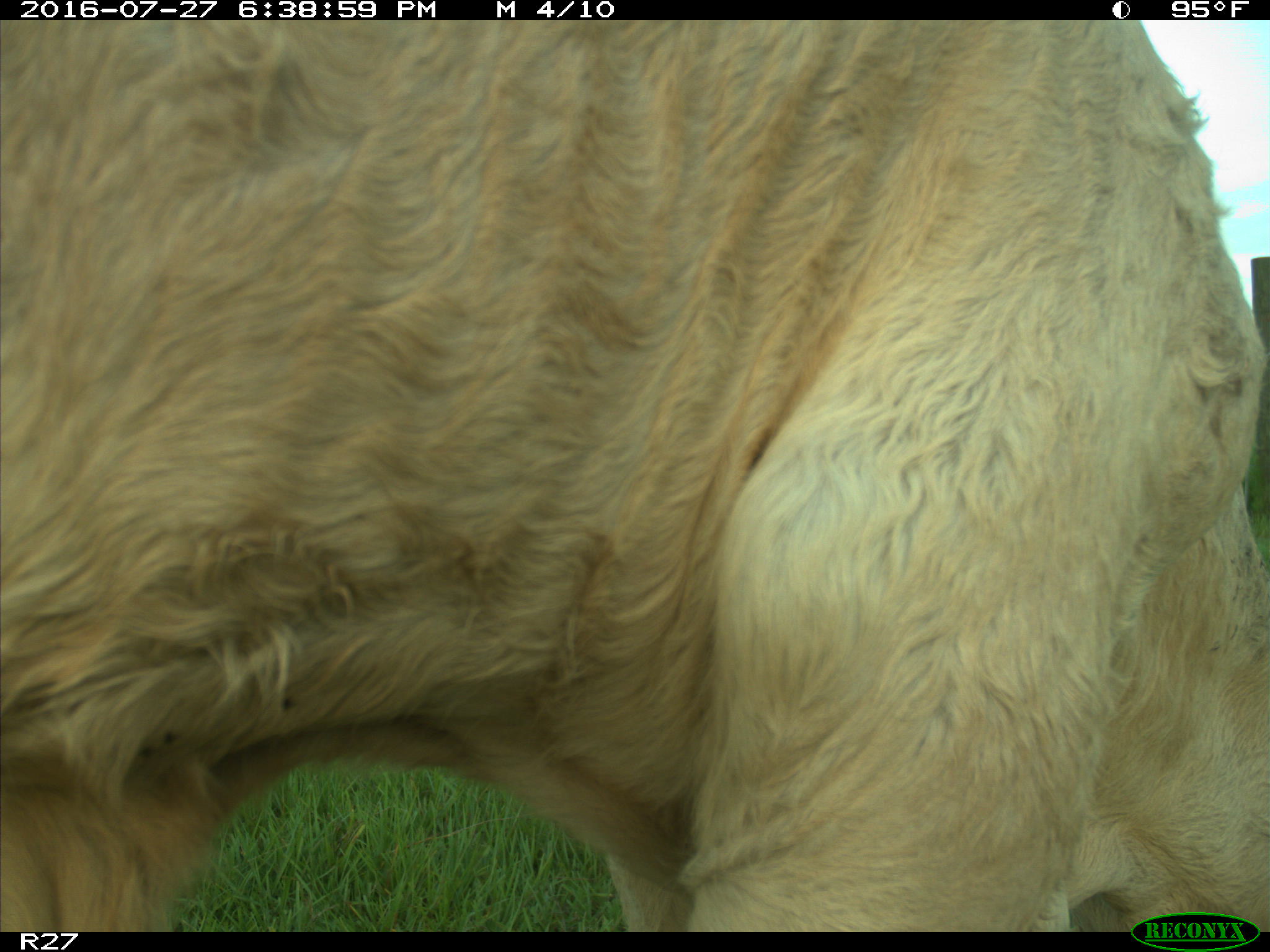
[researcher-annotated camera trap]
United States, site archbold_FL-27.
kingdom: Animalia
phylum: Chordata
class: Mammalia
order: Artiodactyla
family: Bovidae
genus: Bos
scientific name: Bos taurus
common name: domestic cow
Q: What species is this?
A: Bos taurus (domestic cow).